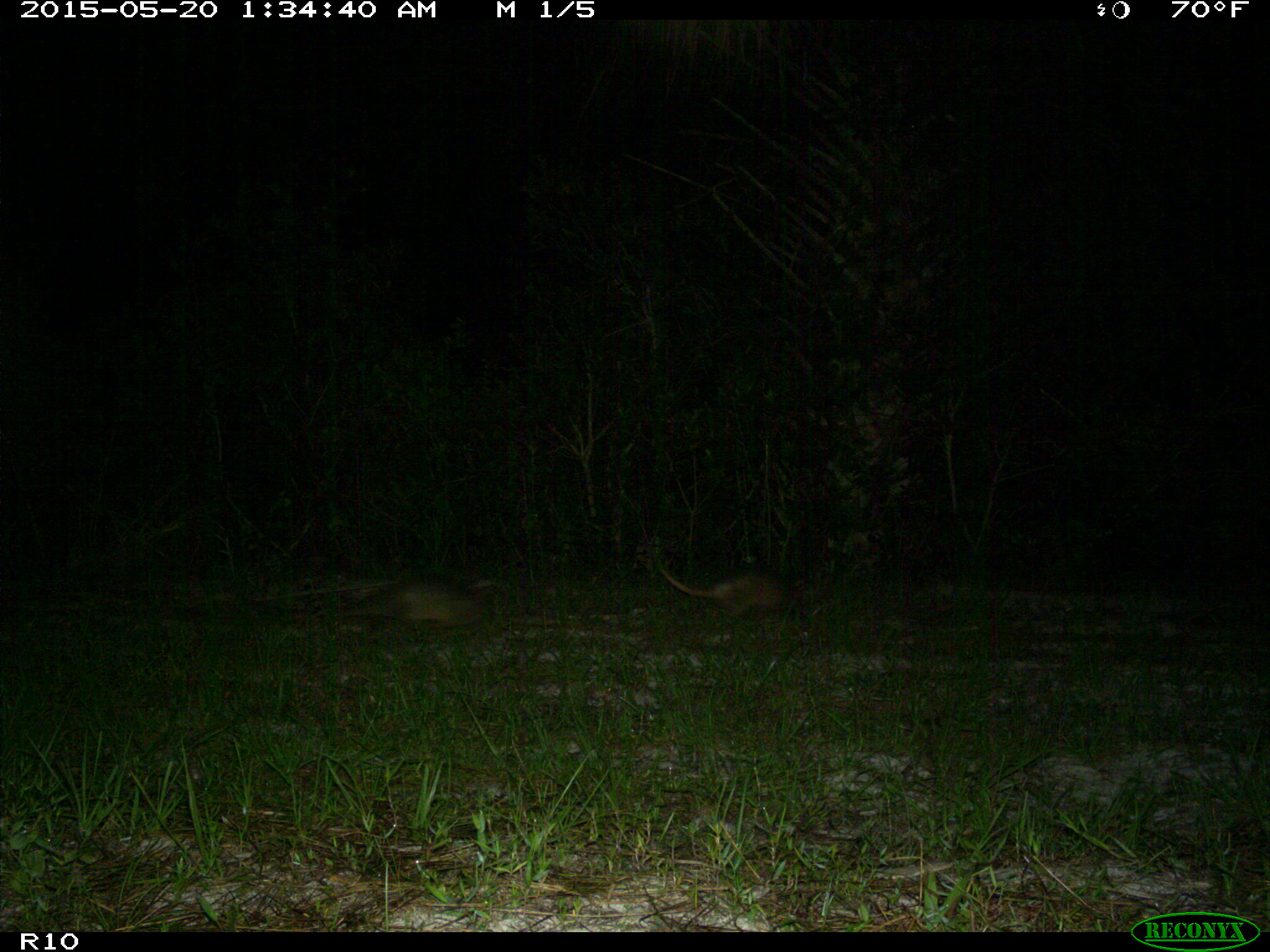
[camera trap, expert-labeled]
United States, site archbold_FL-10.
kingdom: Animalia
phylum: Chordata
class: Mammalia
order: Cingulata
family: Dasypodidae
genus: Dasypus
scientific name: Dasypus novemcinctus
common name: nine-banded armadillo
Dasypus novemcinctus (nine-banded armadillo).